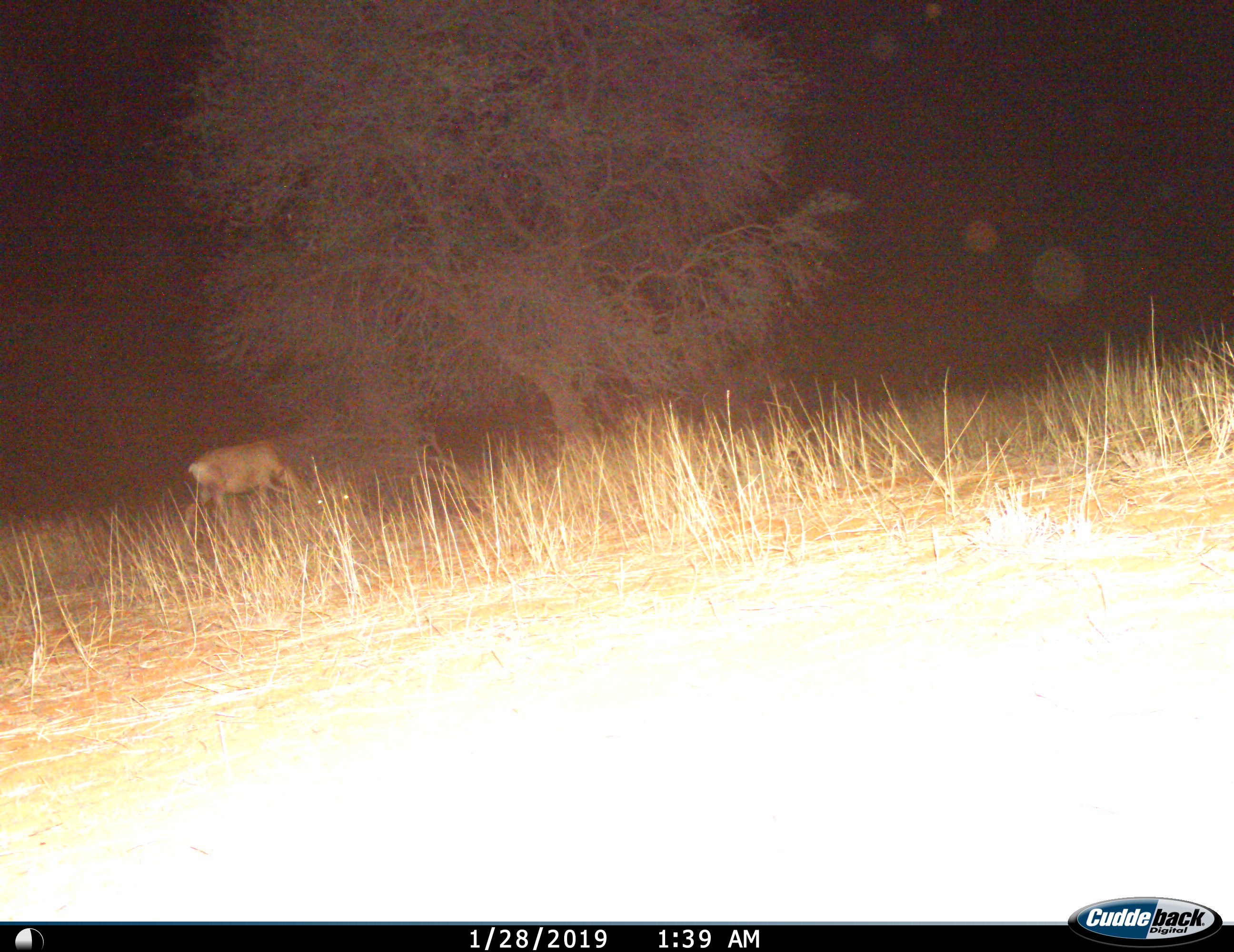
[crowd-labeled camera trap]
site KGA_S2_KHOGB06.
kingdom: Animalia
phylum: Chordata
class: Mammalia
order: Artiodactyla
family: Bovidae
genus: Alcelaphus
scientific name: Alcelaphus buselaphus caama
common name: red hartebeest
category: hartebeestred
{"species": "hartebeestred (red hartebeest) (Alcelaphus buselaphus caama)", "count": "1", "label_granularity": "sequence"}